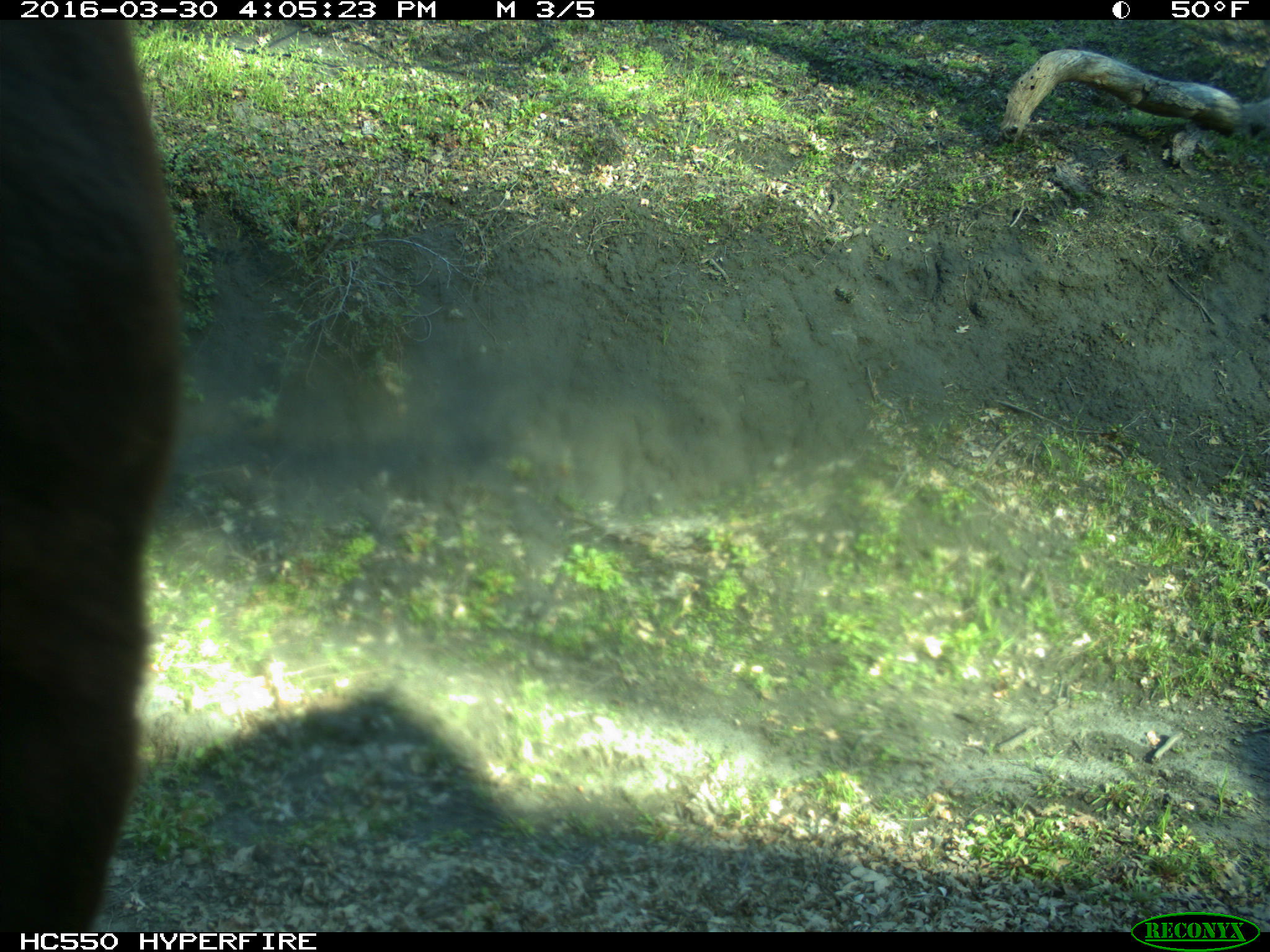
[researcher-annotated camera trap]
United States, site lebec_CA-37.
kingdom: Animalia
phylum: Chordata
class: Mammalia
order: Artiodactyla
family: Bovidae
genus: Bos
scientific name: Bos taurus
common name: domestic cow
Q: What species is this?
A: Bos taurus (domestic cow).